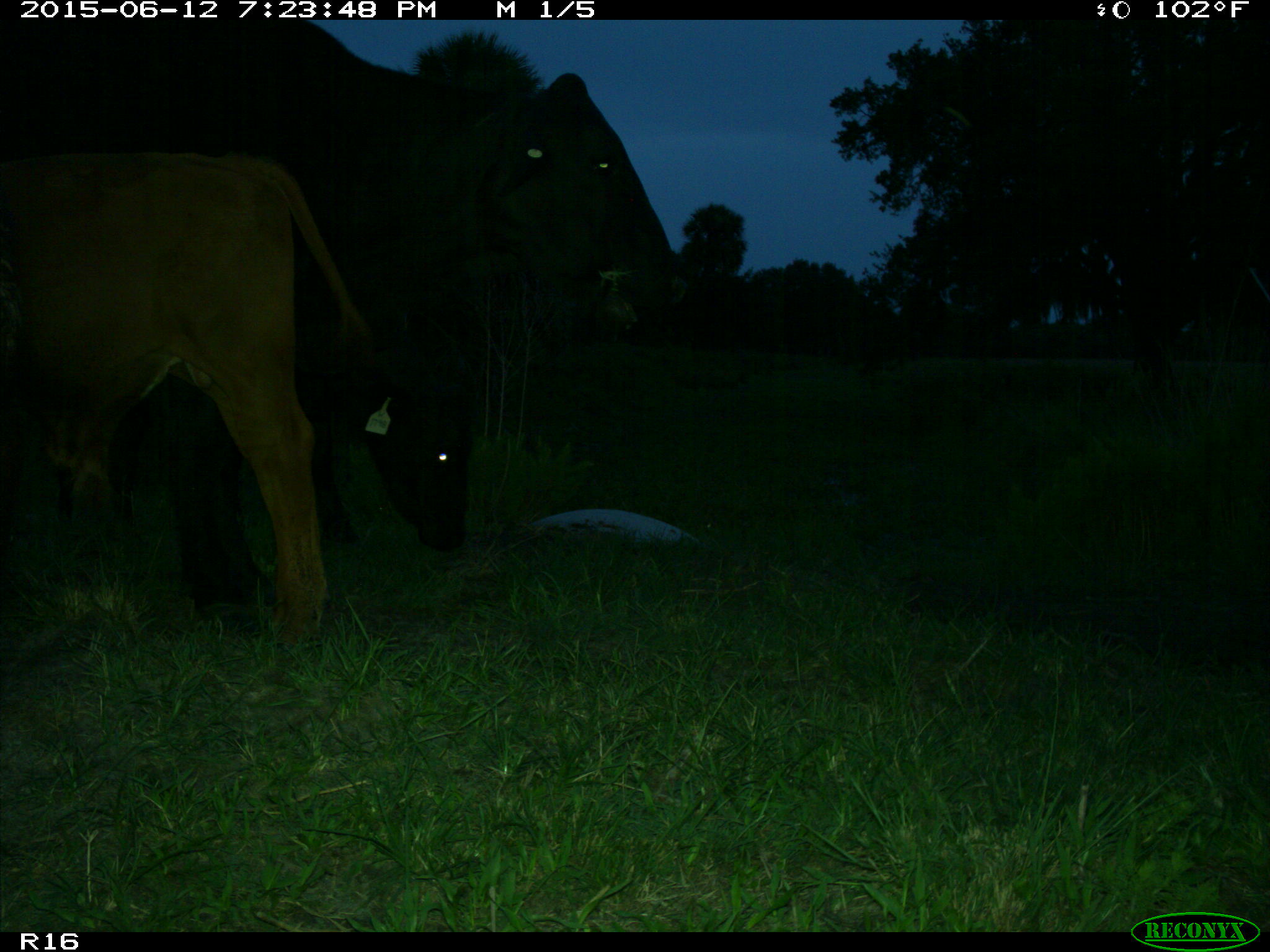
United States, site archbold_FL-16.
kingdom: Animalia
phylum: Chordata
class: Mammalia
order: Artiodactyla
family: Bovidae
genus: Bos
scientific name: Bos taurus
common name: domestic cow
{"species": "Bos taurus (domestic cow)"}